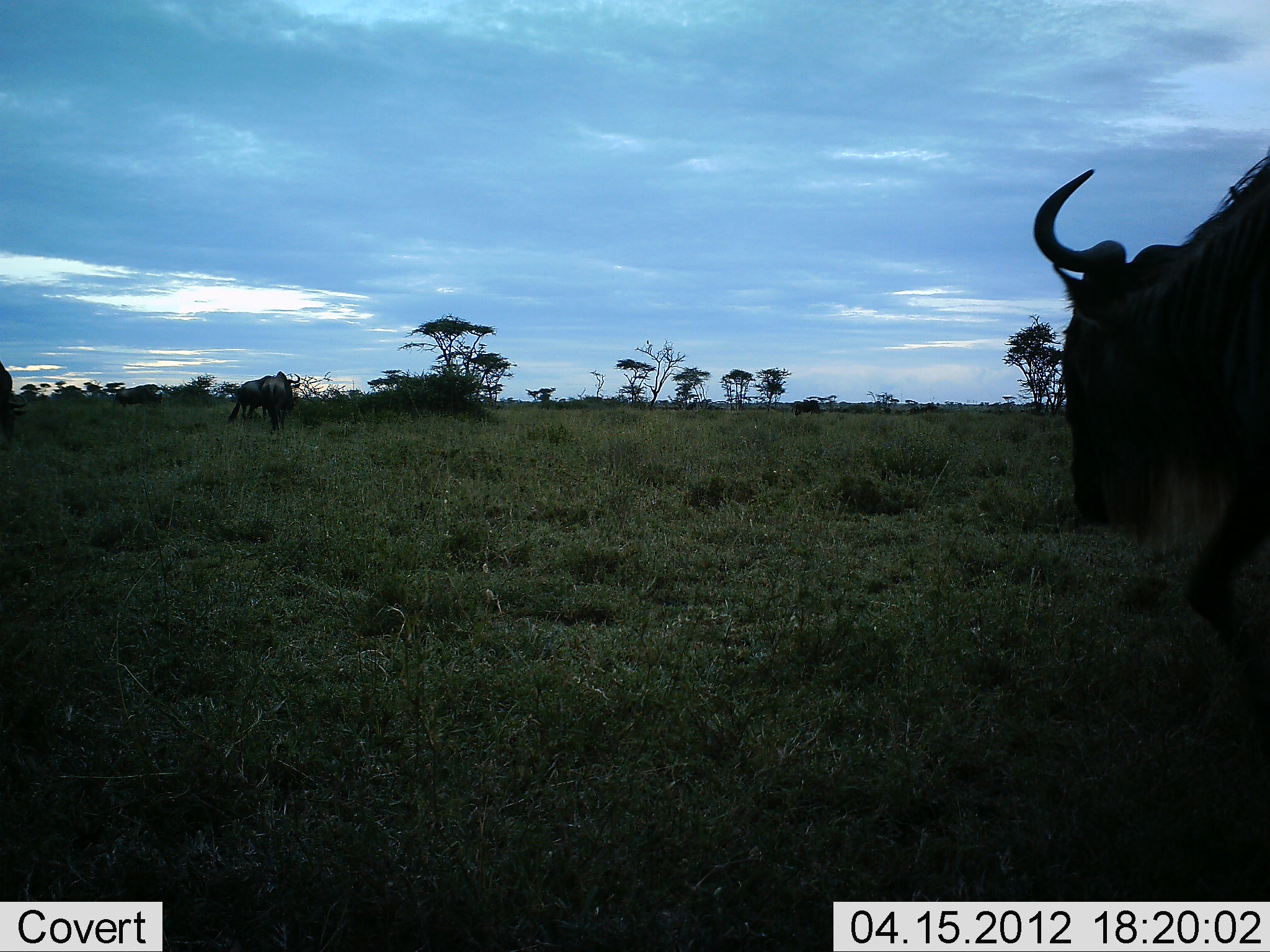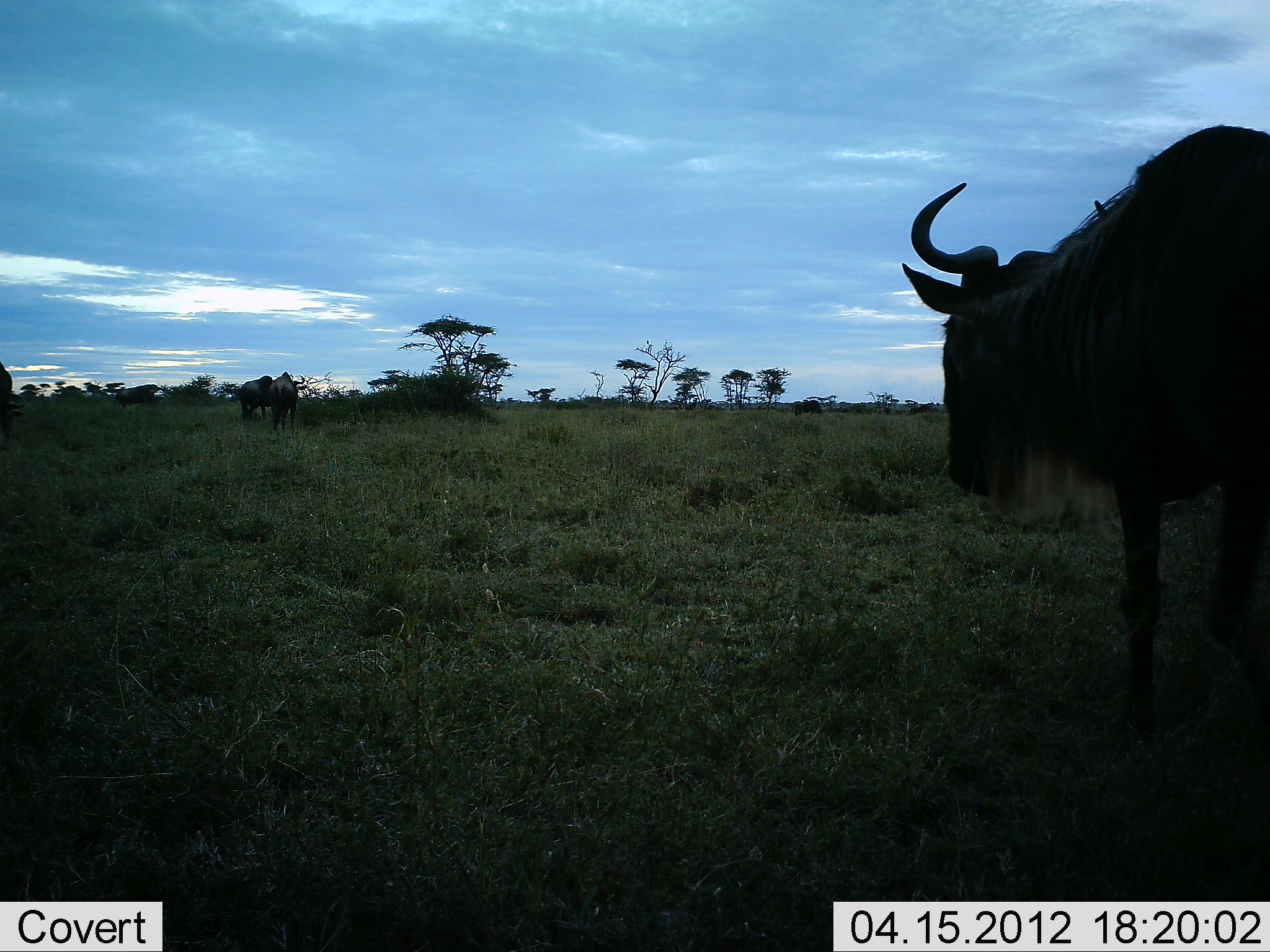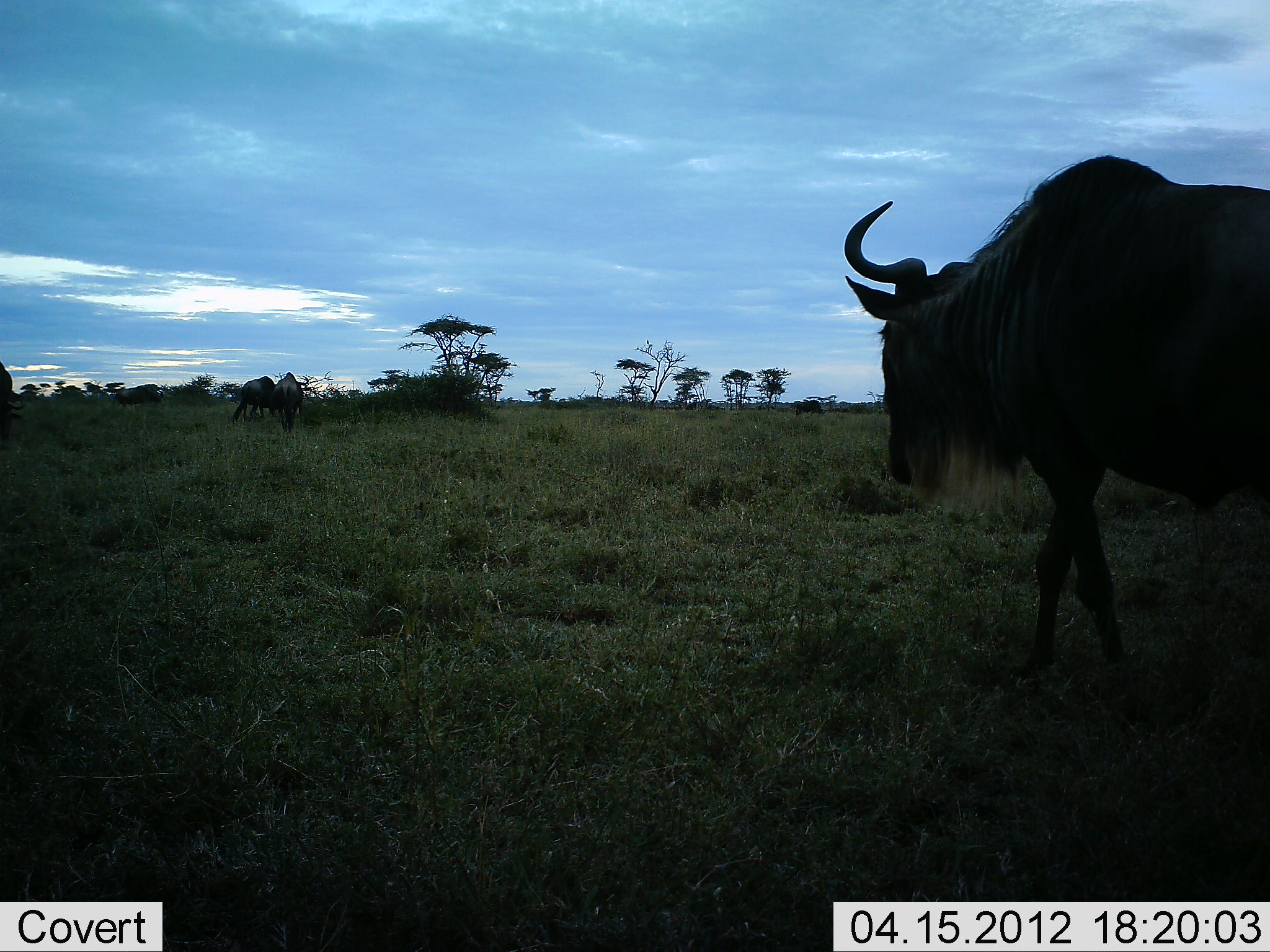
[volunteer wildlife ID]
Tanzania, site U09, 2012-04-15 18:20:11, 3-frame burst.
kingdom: Animalia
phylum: Chordata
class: Mammalia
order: Artiodactyla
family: Bovidae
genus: Connochaetes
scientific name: Connochaetes taurinus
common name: blue wildebeest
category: wildebeest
Wildebeest (blue wildebeest) (Connochaetes taurinus), count 4. Behavior (volunteer vote fractions): standing 28%, resting 6%, moving 89%, interacting 0%. Young present (vote fraction): 0%. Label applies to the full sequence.